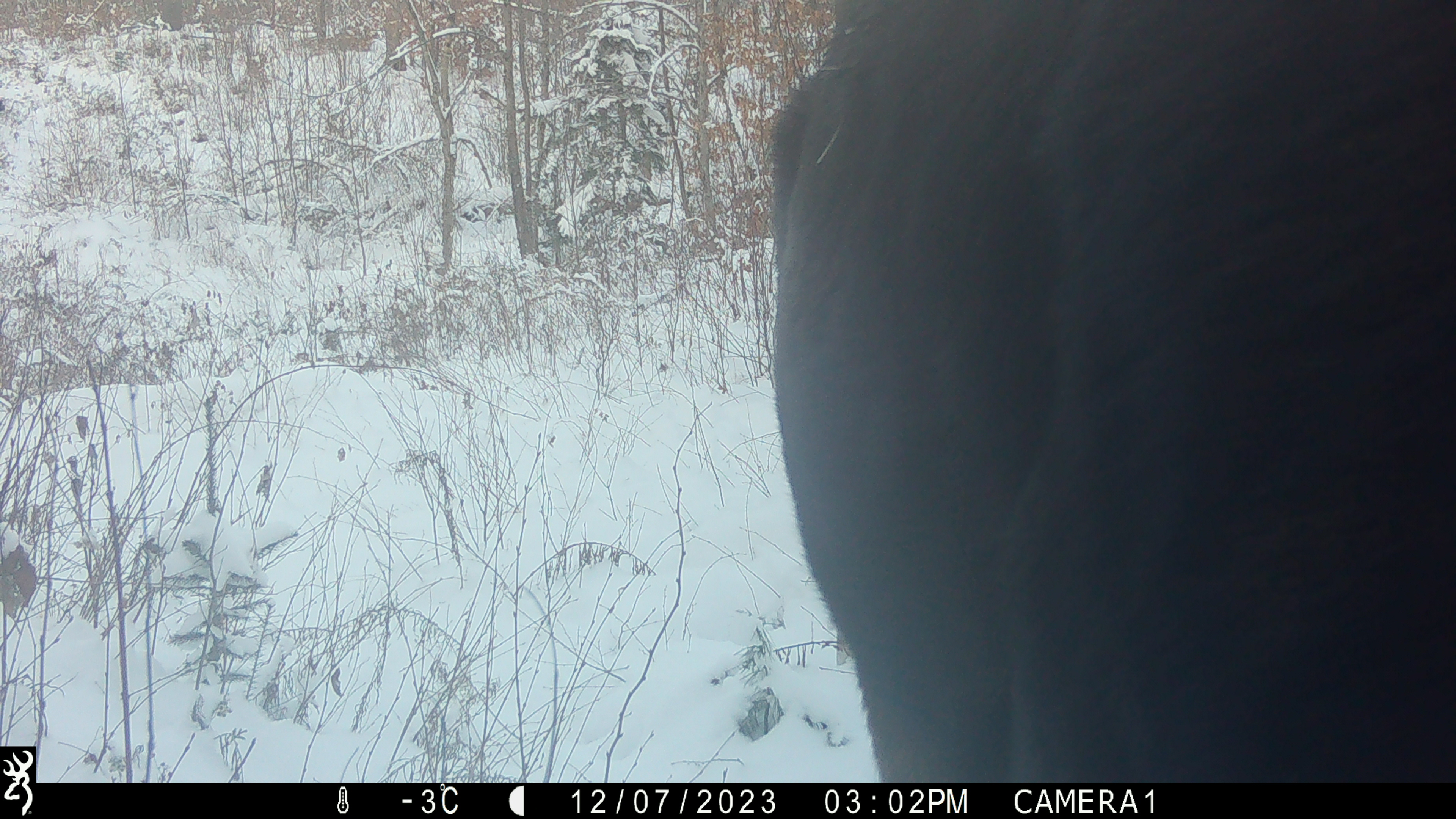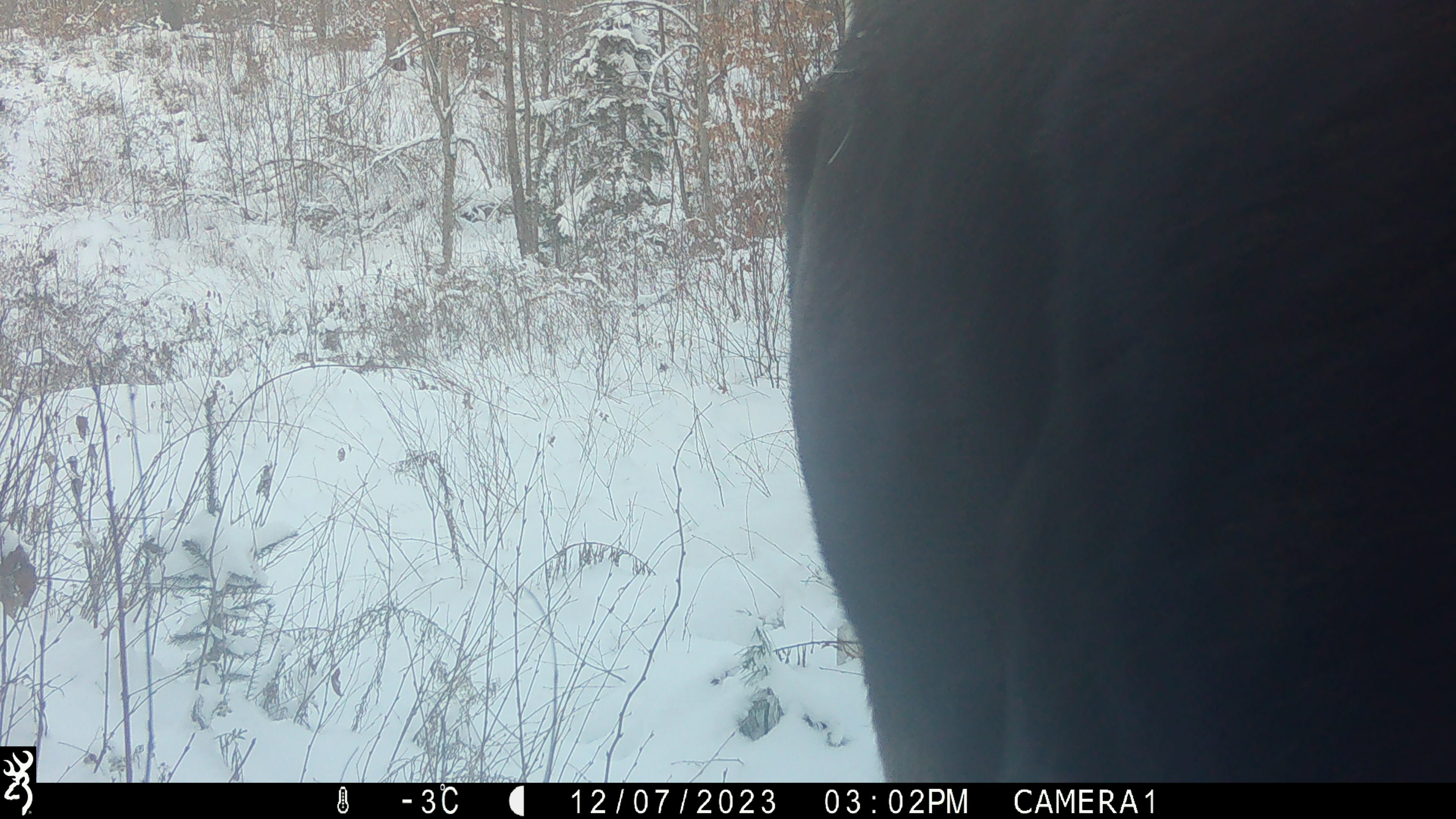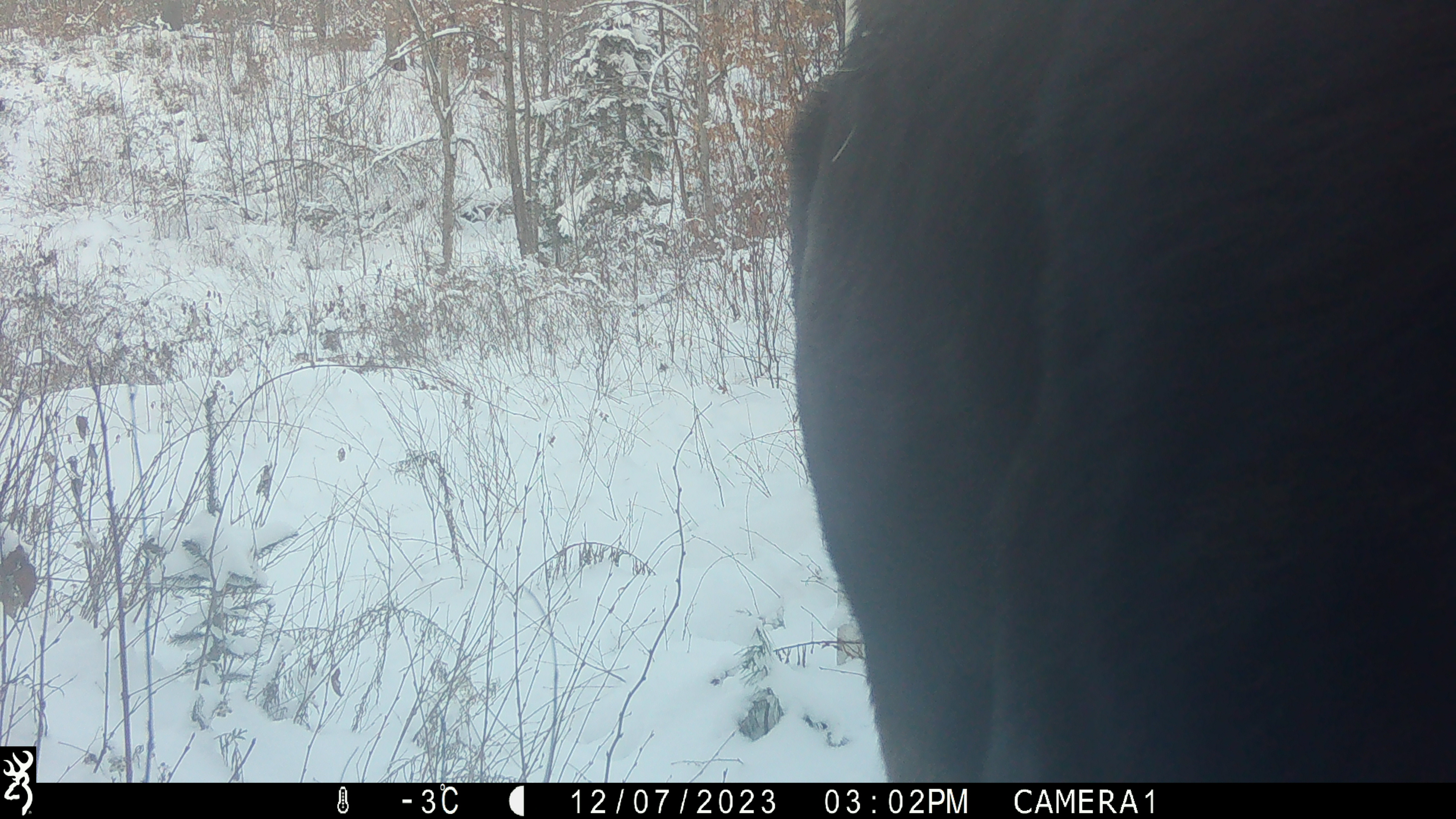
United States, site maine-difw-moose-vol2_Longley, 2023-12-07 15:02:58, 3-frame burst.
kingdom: Animalia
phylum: Chordata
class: Mammalia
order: Artiodactyla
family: Cervidae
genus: Alces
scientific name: Alces alces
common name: moose